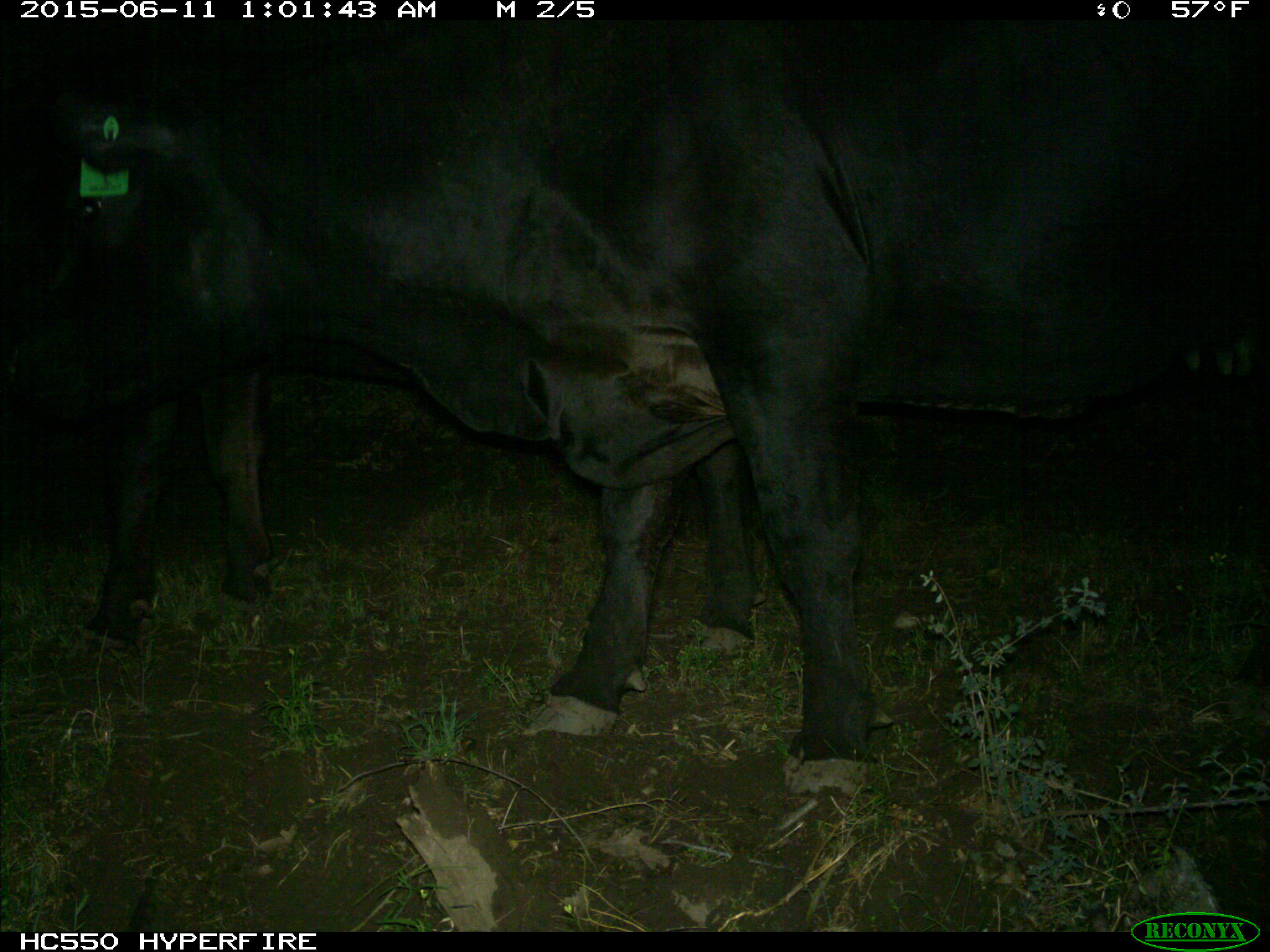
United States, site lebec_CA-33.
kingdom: Animalia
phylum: Chordata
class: Mammalia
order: Artiodactyla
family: Bovidae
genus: Bos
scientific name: Bos taurus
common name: domestic cow